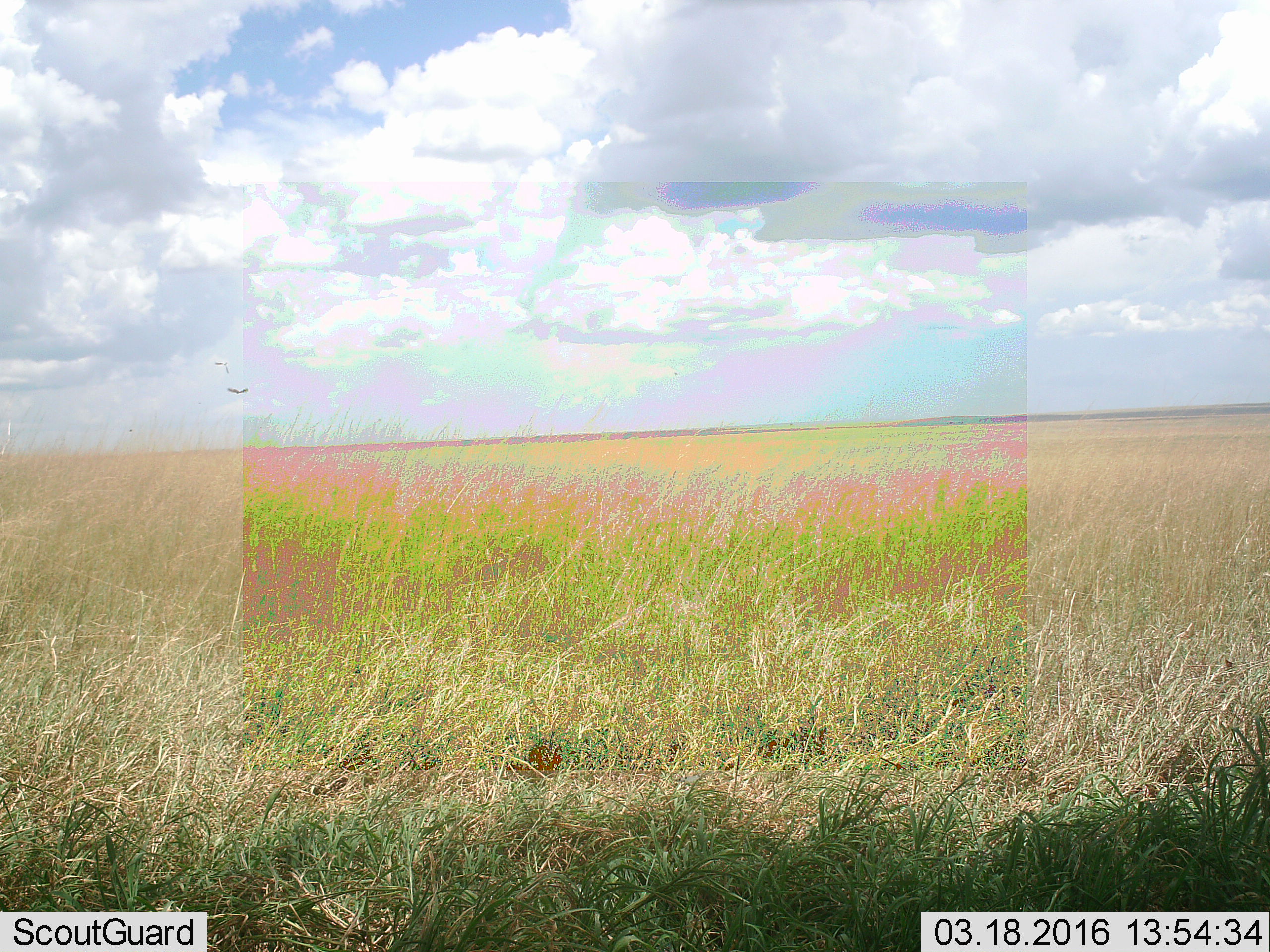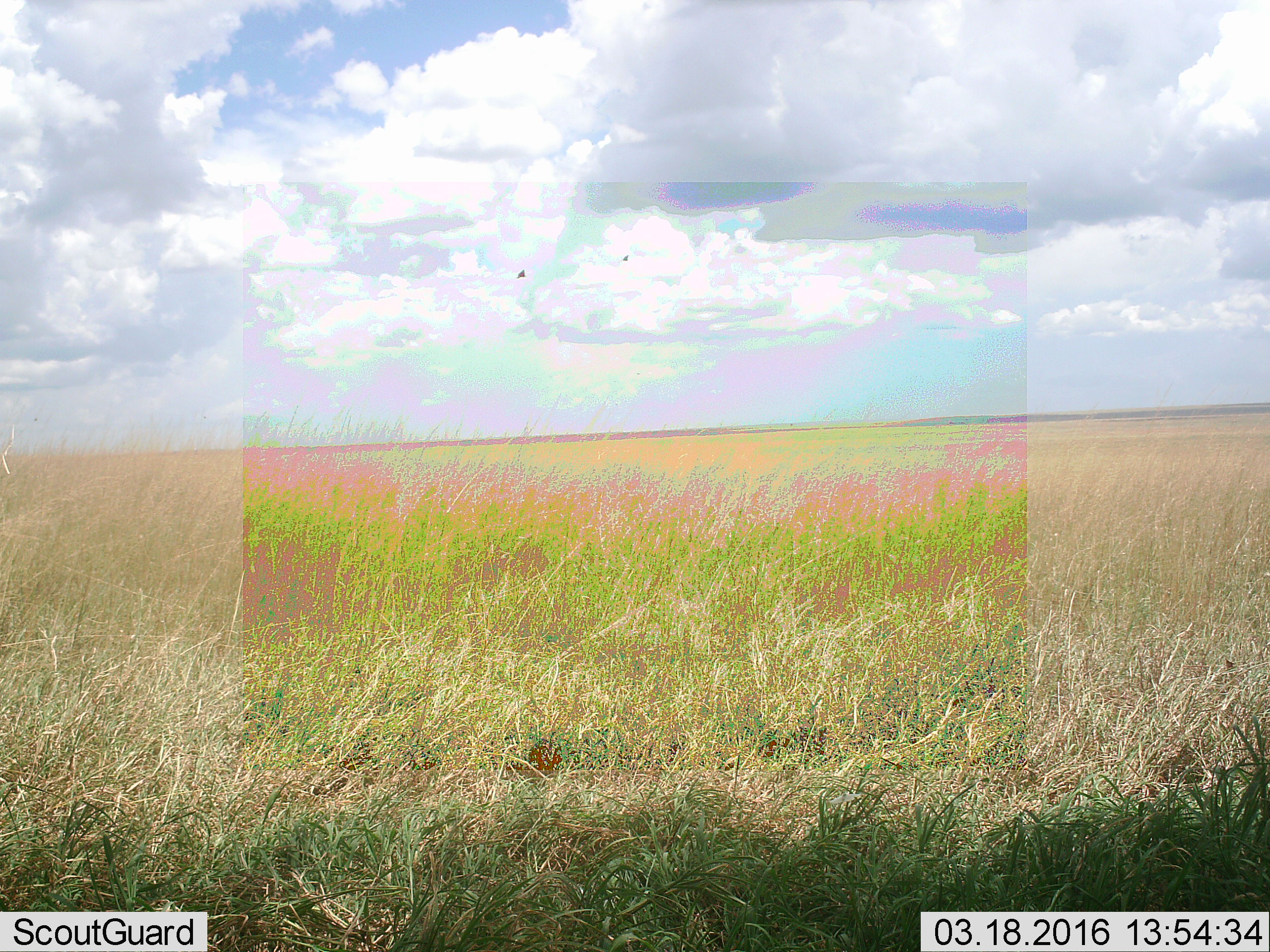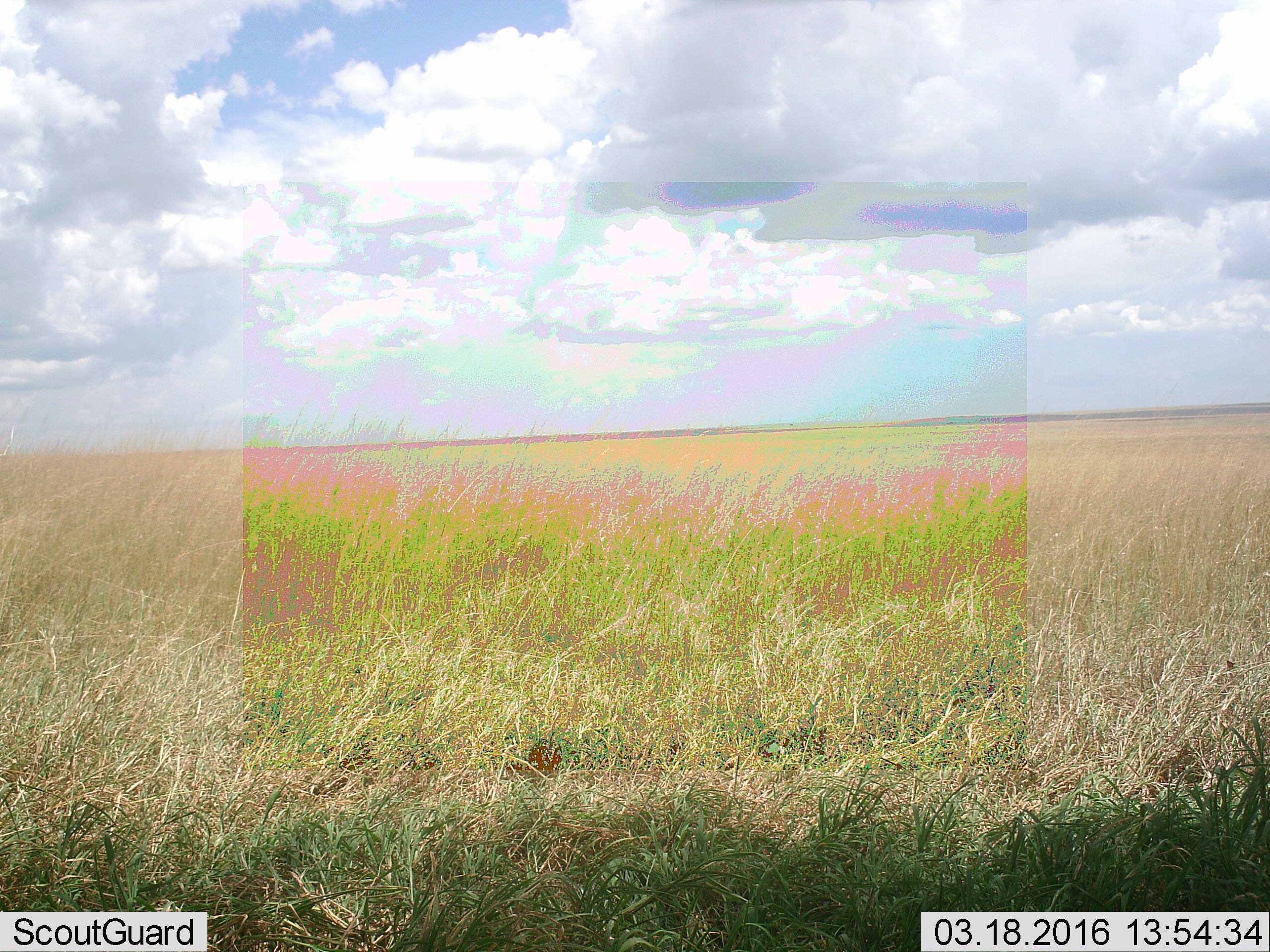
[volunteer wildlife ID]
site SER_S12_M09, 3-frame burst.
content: unidentified animal